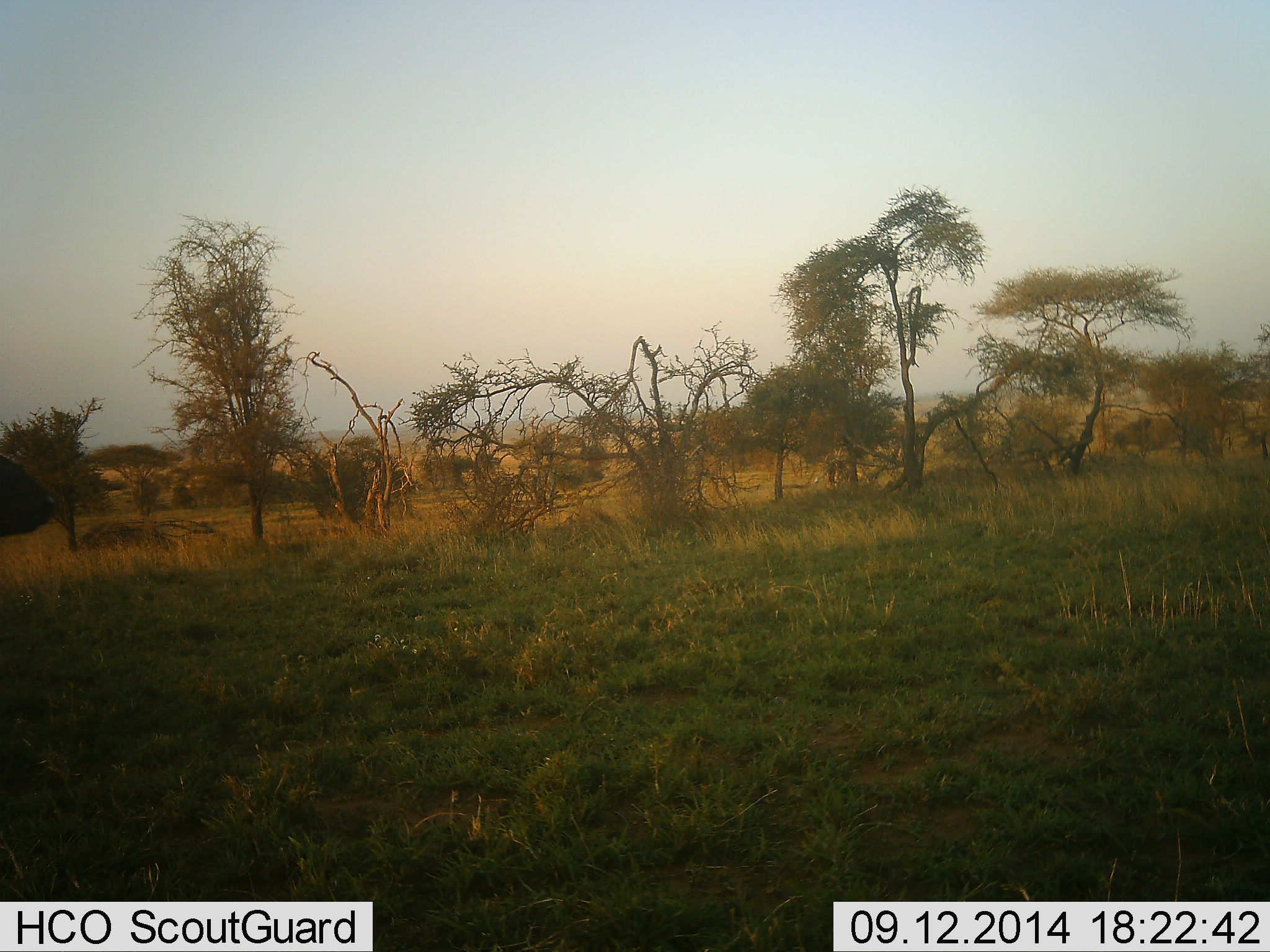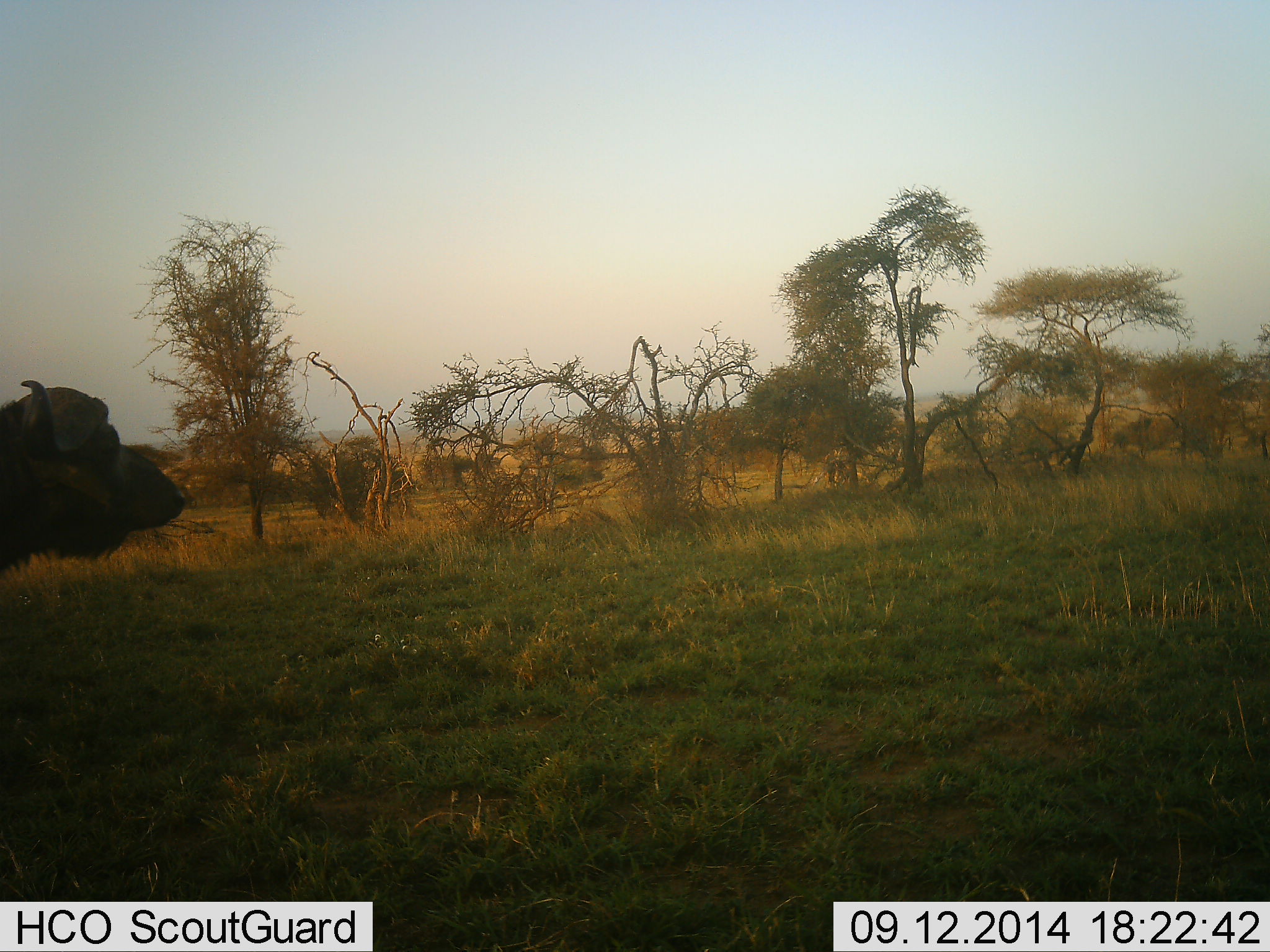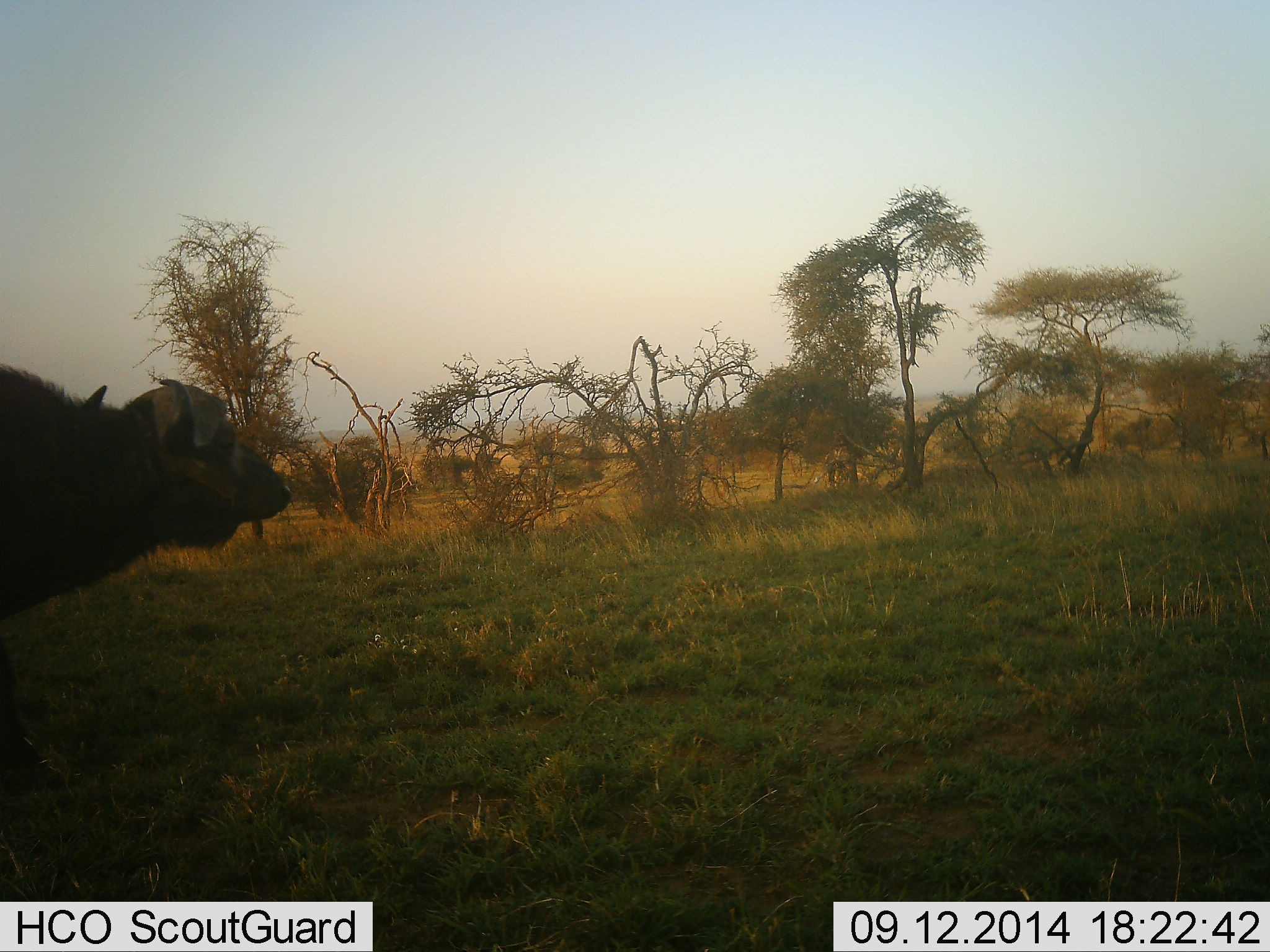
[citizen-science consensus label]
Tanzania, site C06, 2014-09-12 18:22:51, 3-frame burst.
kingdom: Animalia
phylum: Chordata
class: Mammalia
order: Artiodactyla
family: Bovidae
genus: Syncerus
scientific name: Syncerus caffer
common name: cape buffalo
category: buffalo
Buffalo (cape buffalo) (Syncerus caffer), count 1. Behavior (volunteer vote fractions): standing 36%, resting 0%, moving 73%, interacting 0%. Young present (vote fraction): 0%. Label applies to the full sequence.